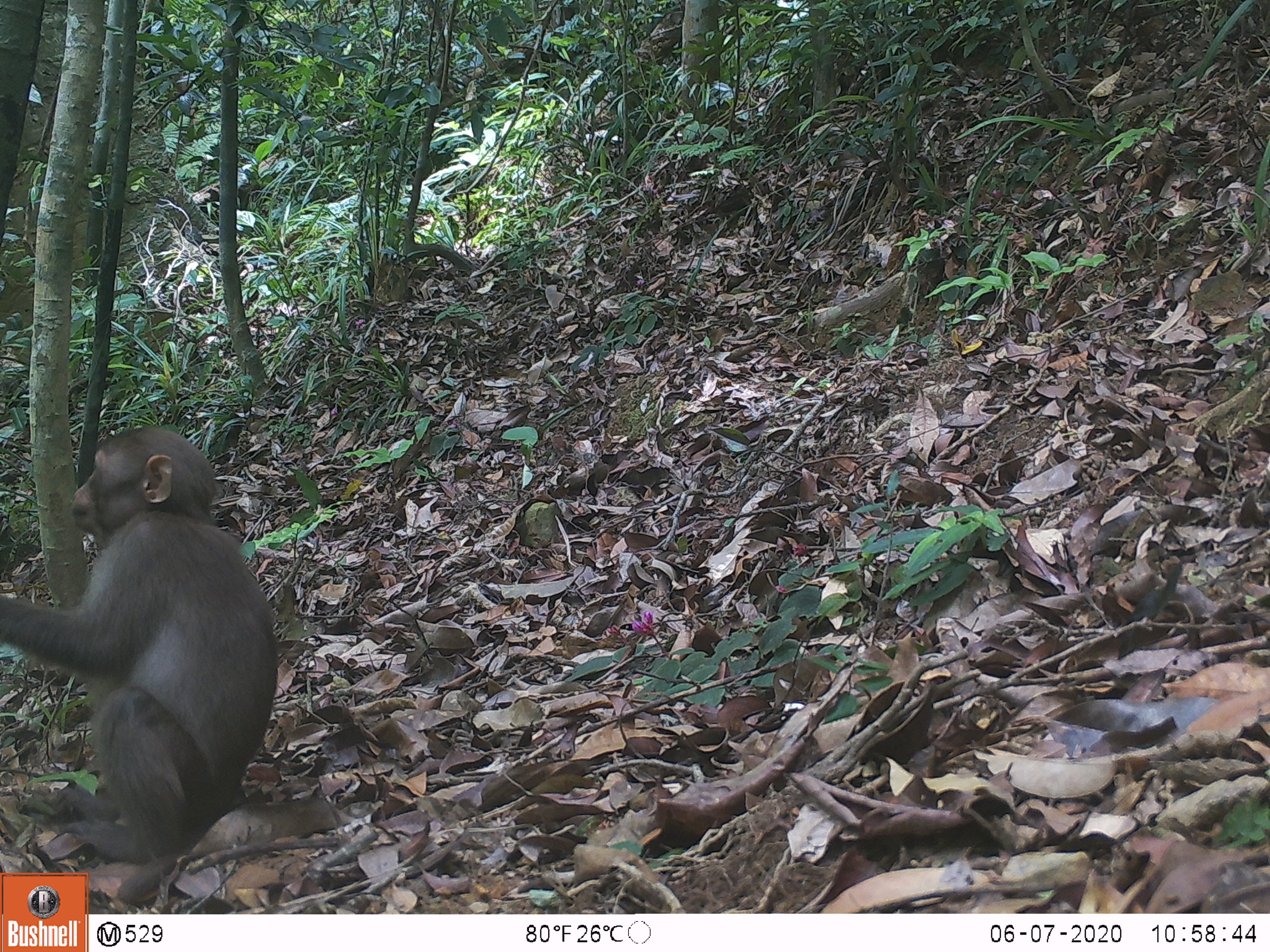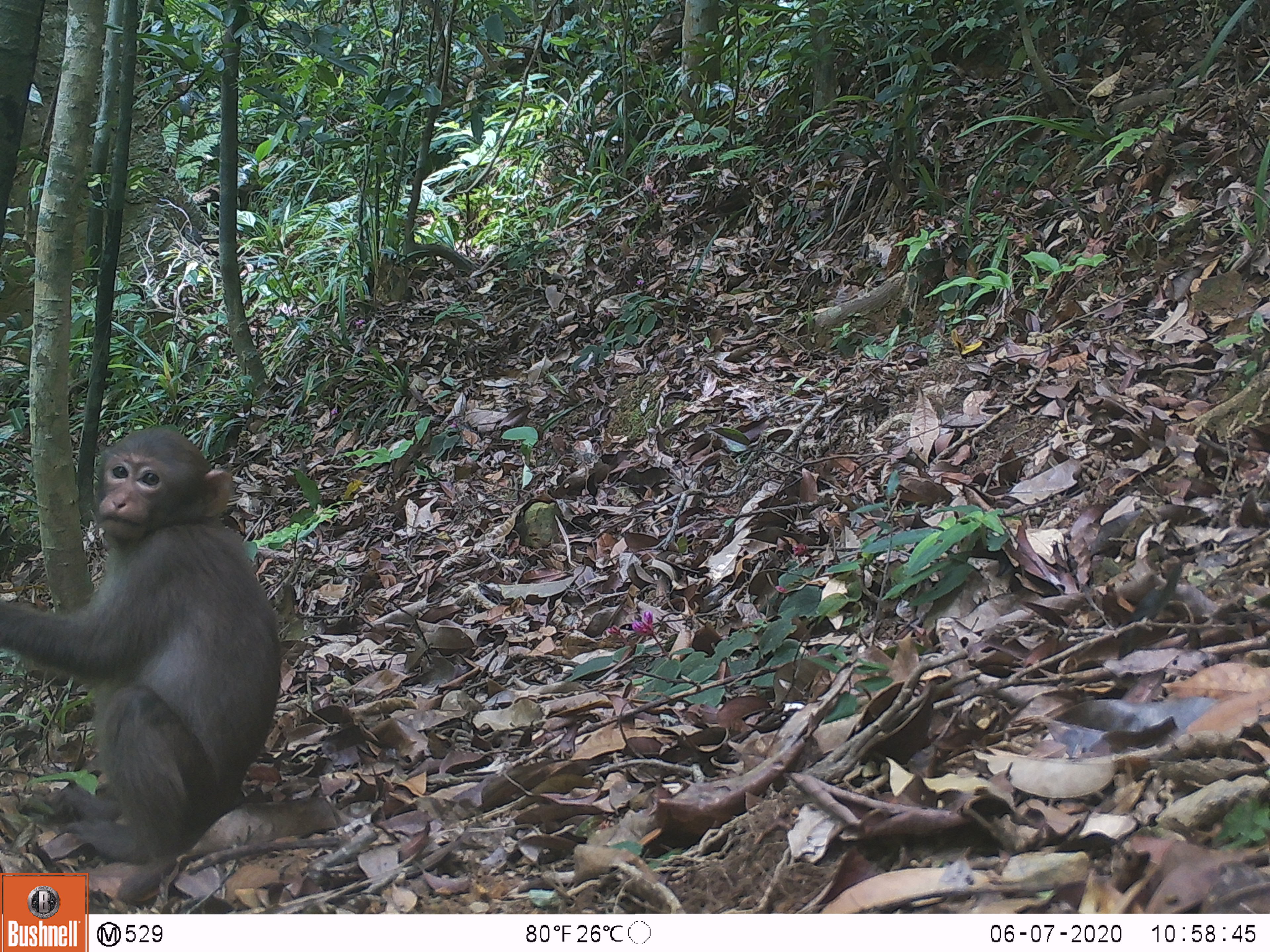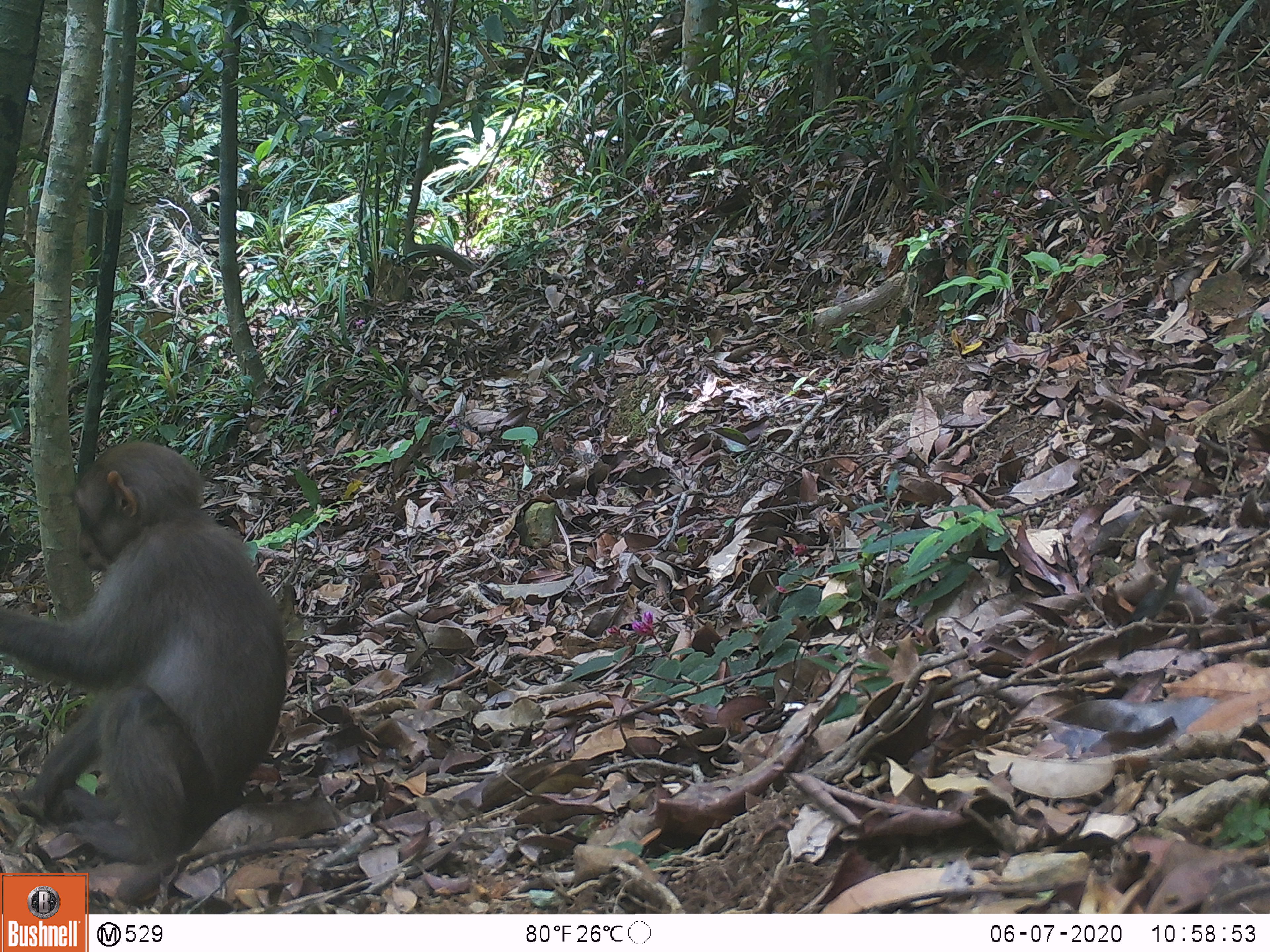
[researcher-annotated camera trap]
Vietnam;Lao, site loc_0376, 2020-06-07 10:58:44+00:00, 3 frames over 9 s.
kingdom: Animalia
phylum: Chordata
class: Mammalia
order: Primates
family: Cercopithecidae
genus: Macaca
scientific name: Macaca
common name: macaques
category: assam or rhesus macaque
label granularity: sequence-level